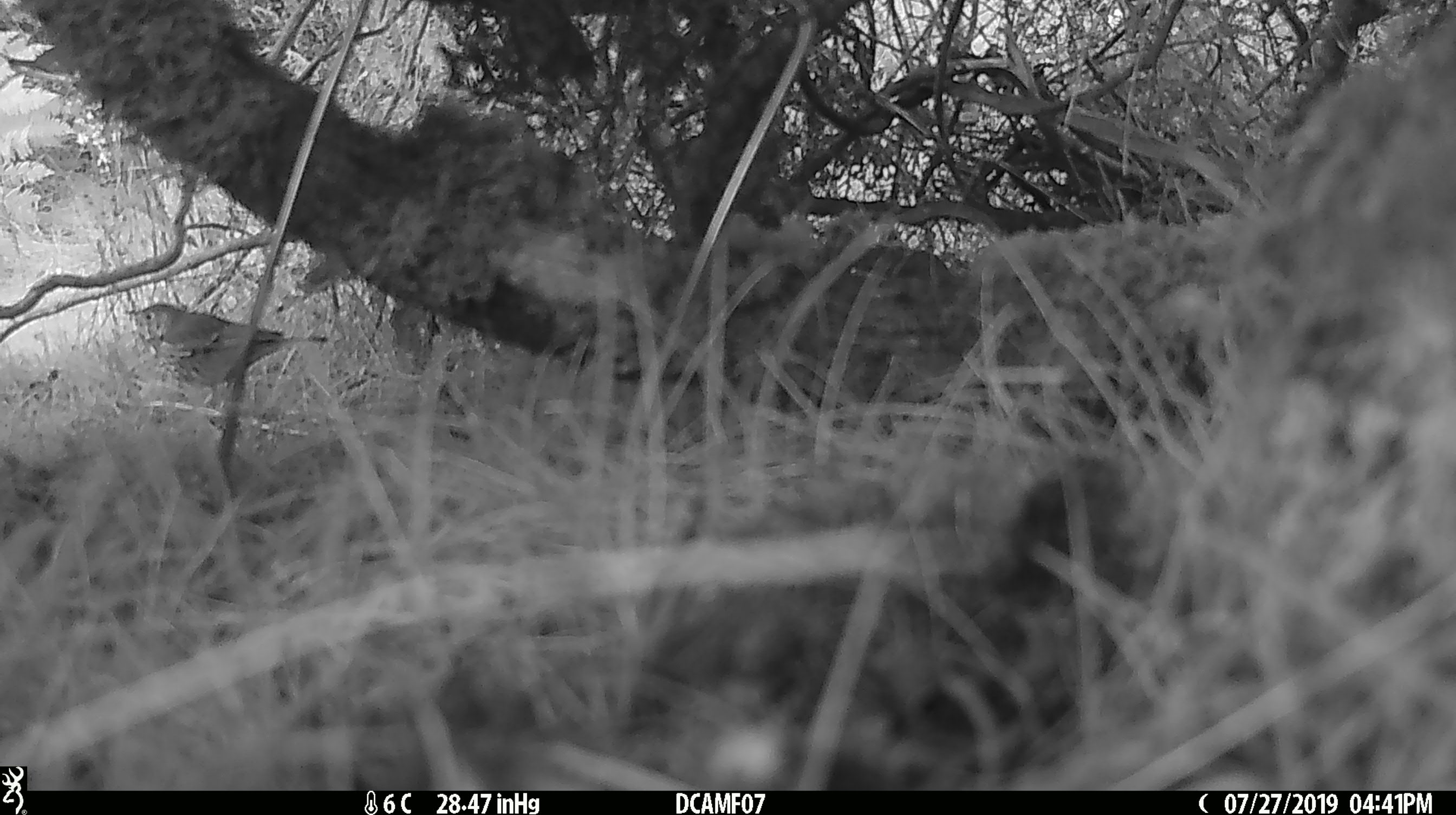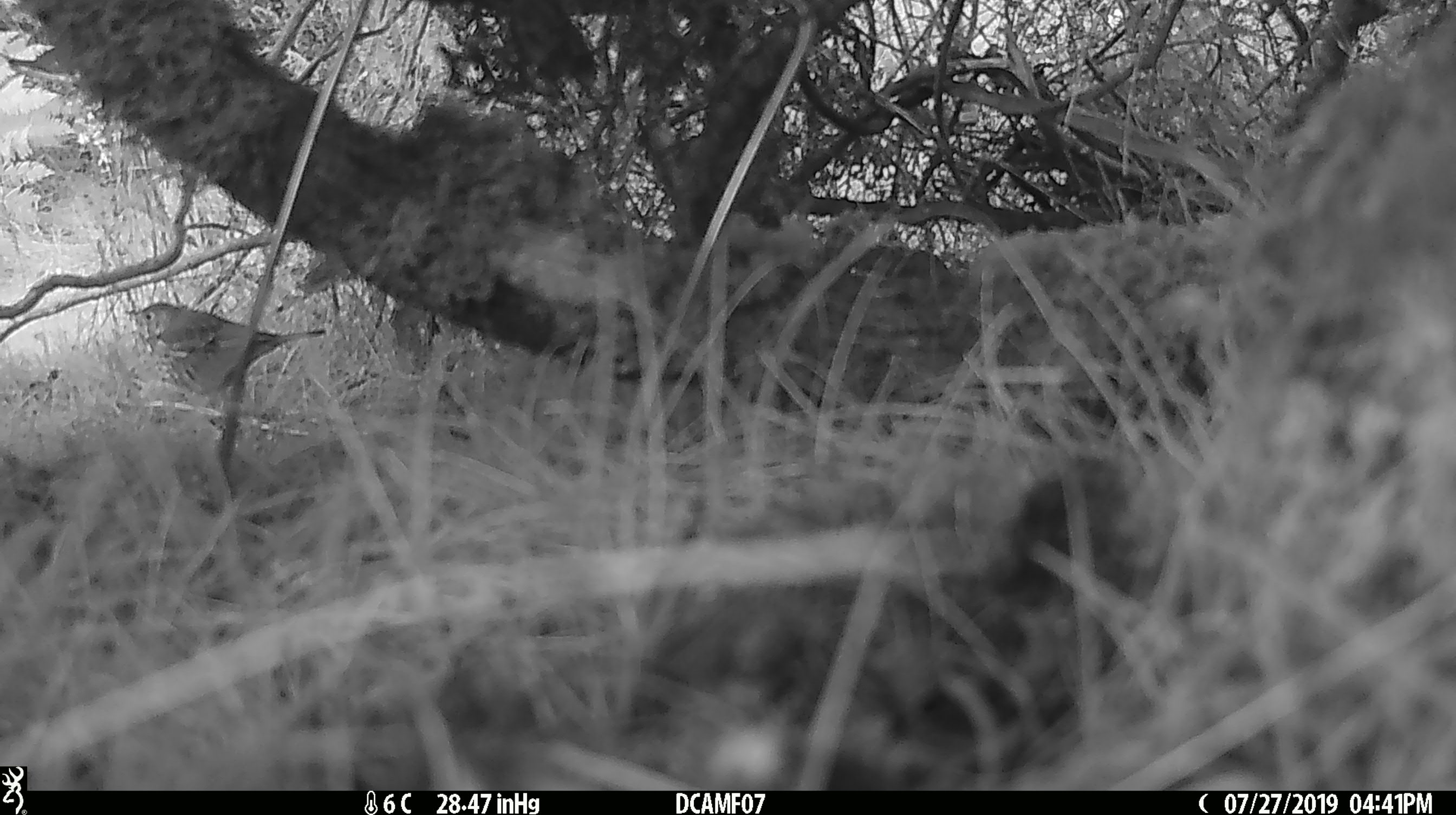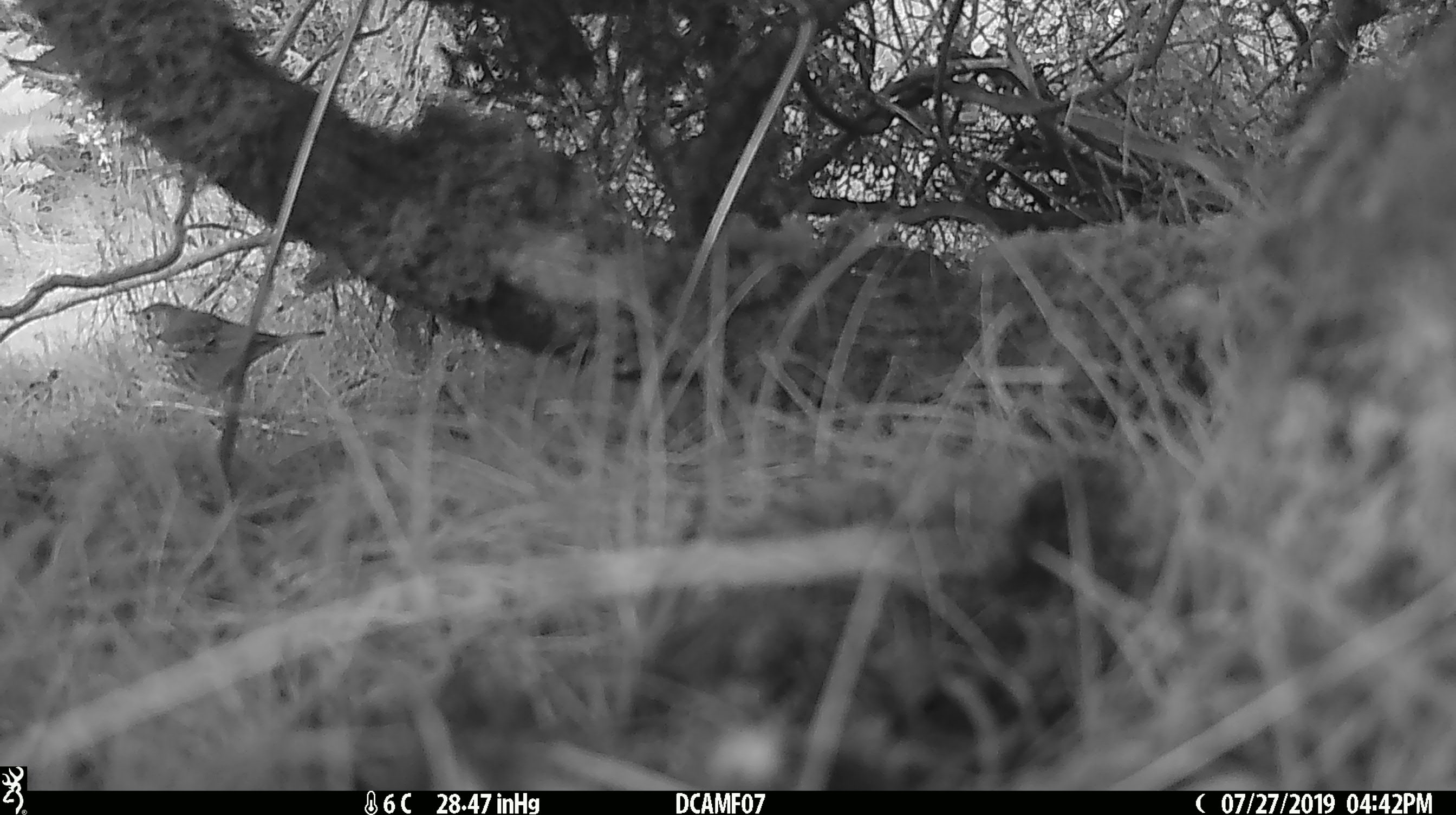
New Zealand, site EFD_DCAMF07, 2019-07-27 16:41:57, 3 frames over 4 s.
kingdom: Animalia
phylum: Chordata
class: Aves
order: Passeriformes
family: Turdidae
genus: Turdus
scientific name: Turdus philomelos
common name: song thrush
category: thrush